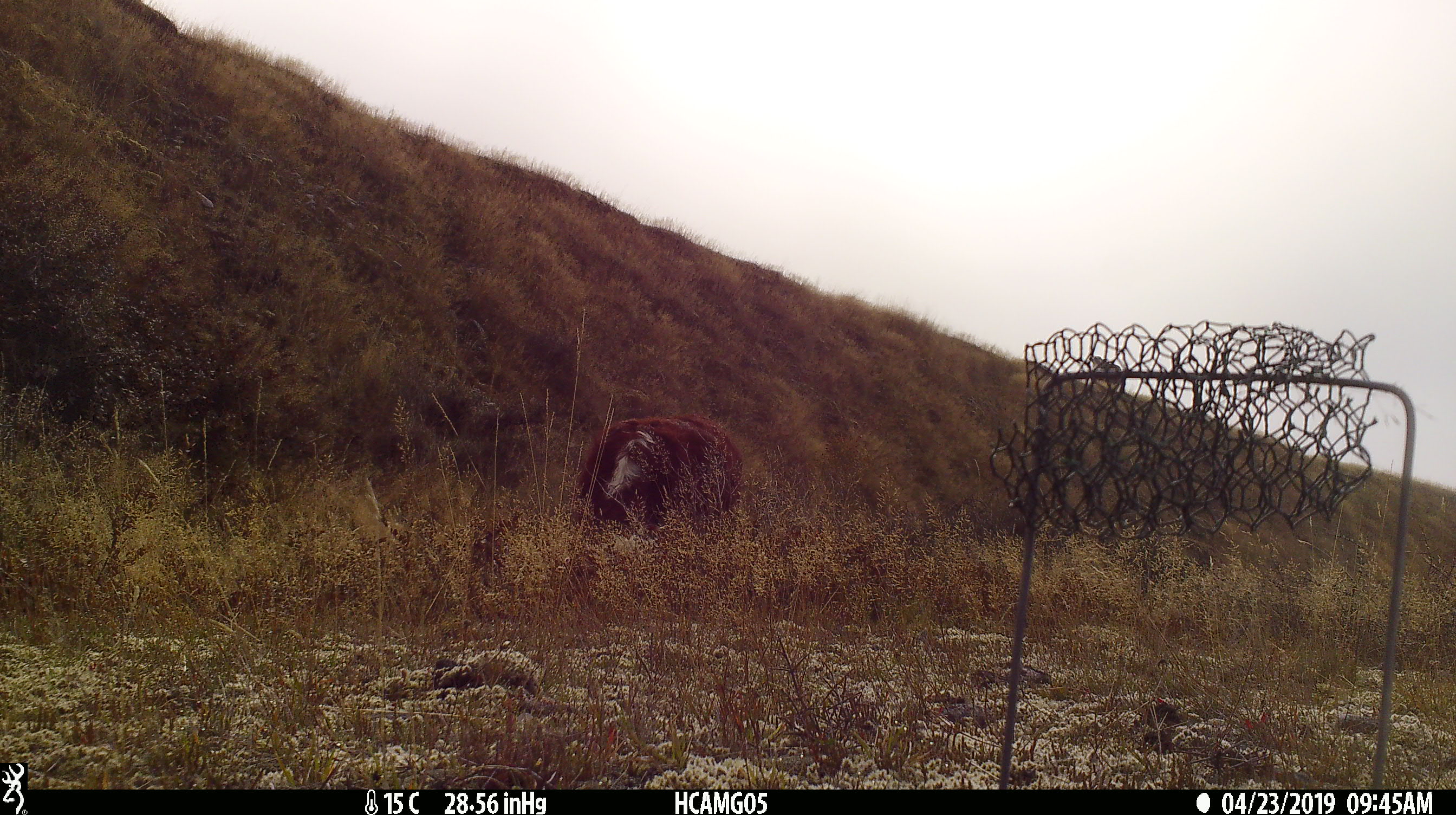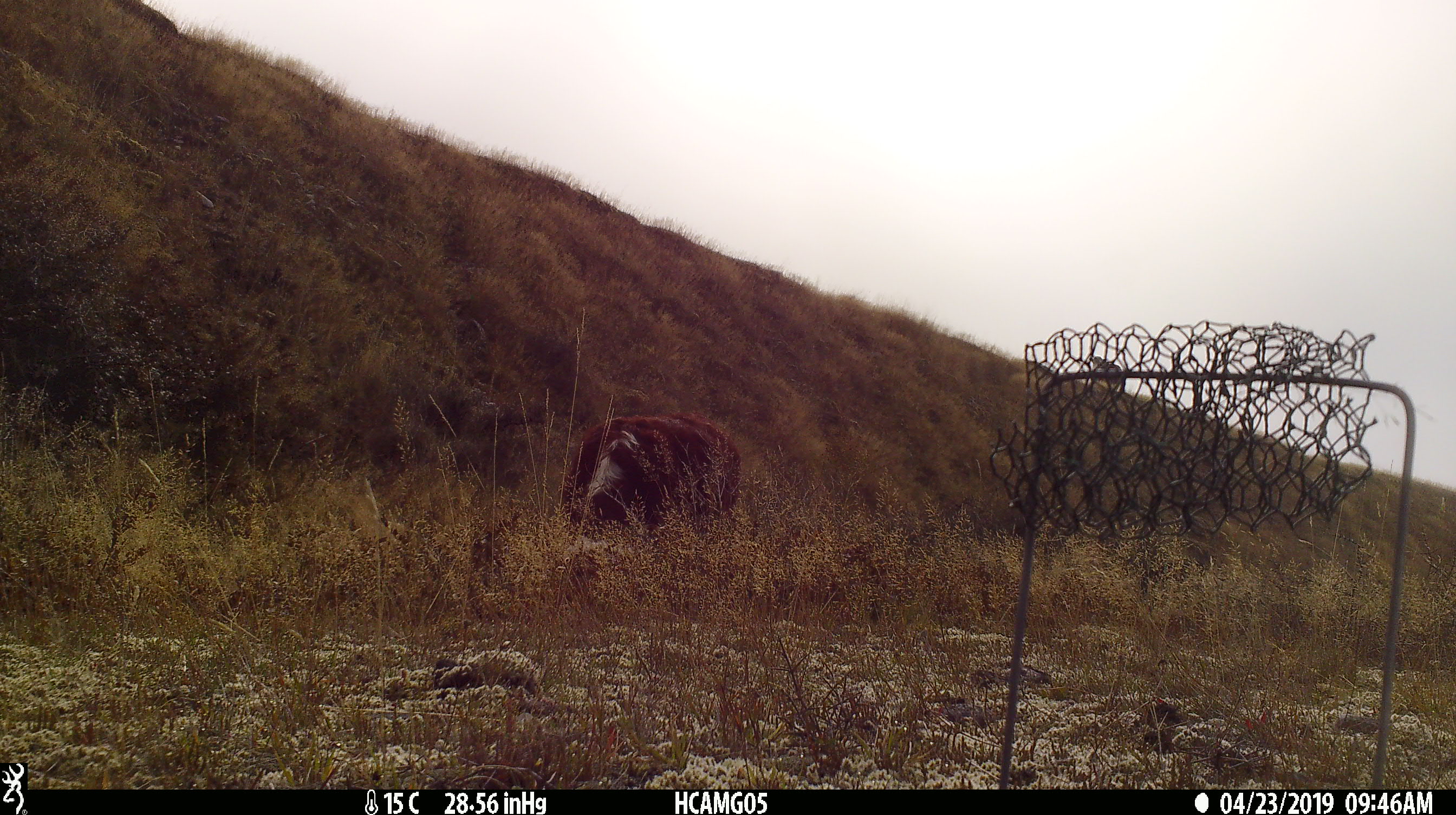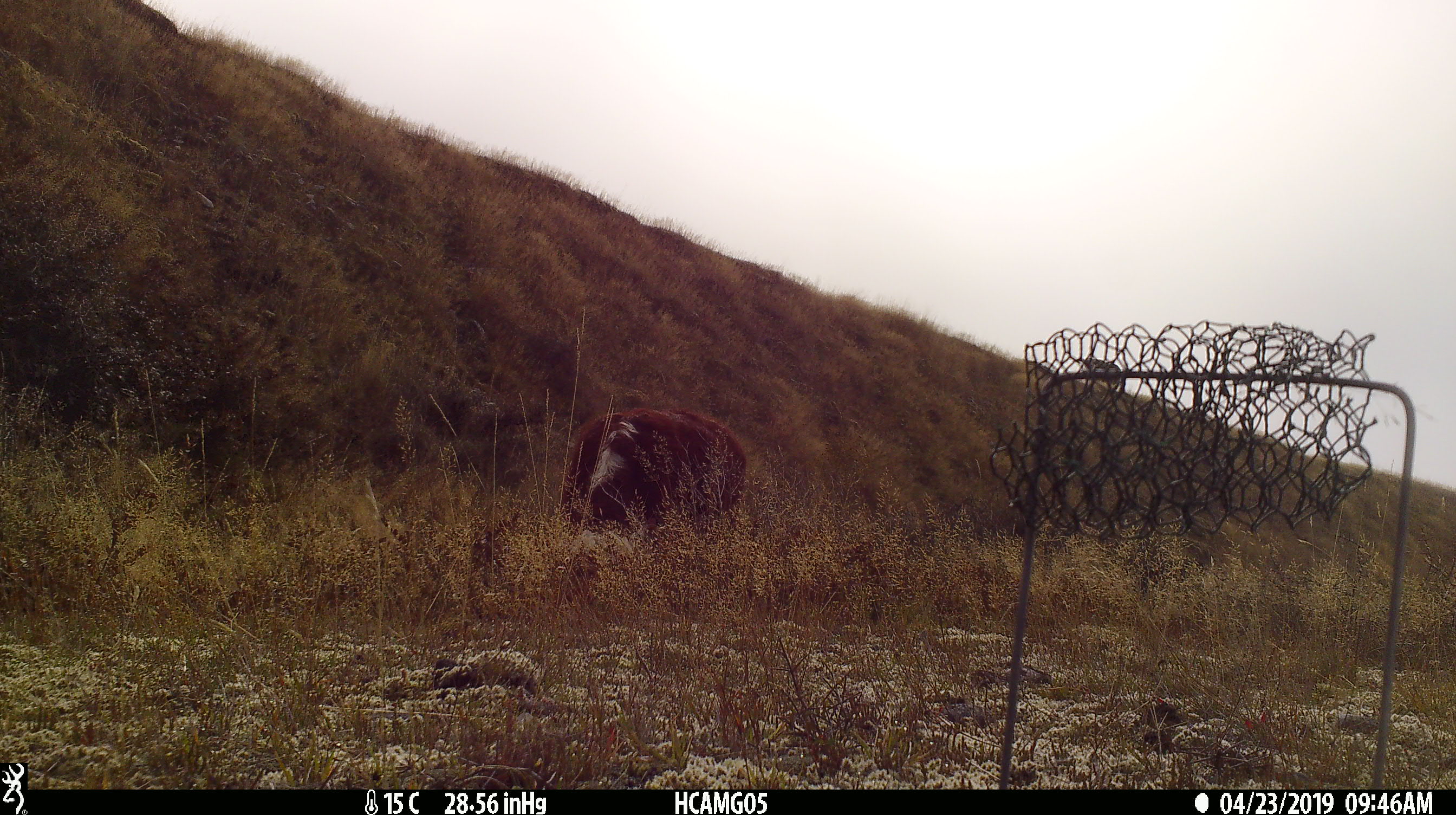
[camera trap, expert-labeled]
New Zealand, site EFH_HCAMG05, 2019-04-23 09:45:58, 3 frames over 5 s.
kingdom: Animalia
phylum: Chordata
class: Mammalia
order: Artiodactyla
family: Bovidae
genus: Bos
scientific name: Bos taurus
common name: domestic cow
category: cow